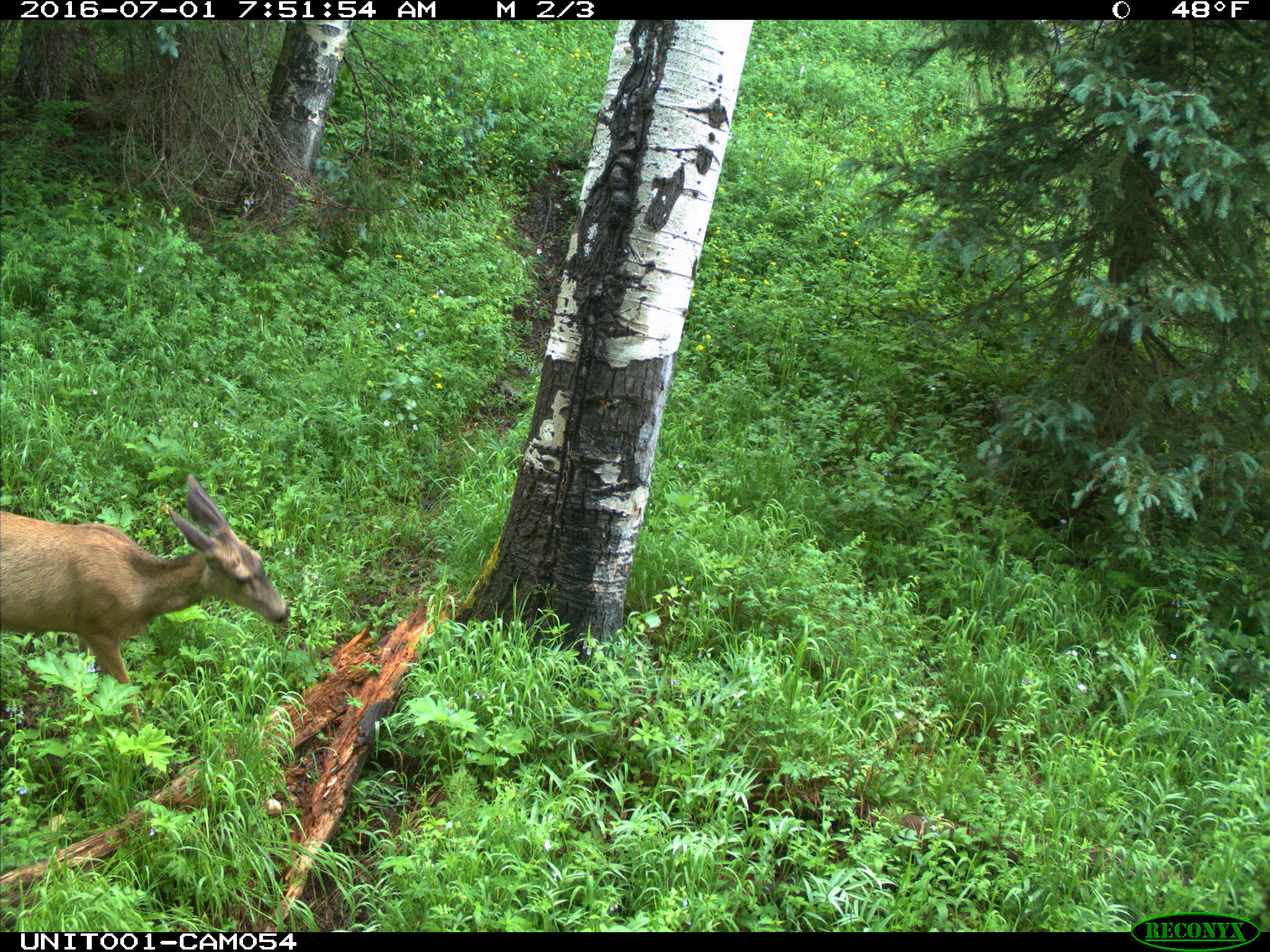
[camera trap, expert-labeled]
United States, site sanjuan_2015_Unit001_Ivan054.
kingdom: Animalia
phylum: Chordata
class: Mammalia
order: Artiodactyla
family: Cervidae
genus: Odocoileus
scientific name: Odocoileus hemionus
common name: mule deer